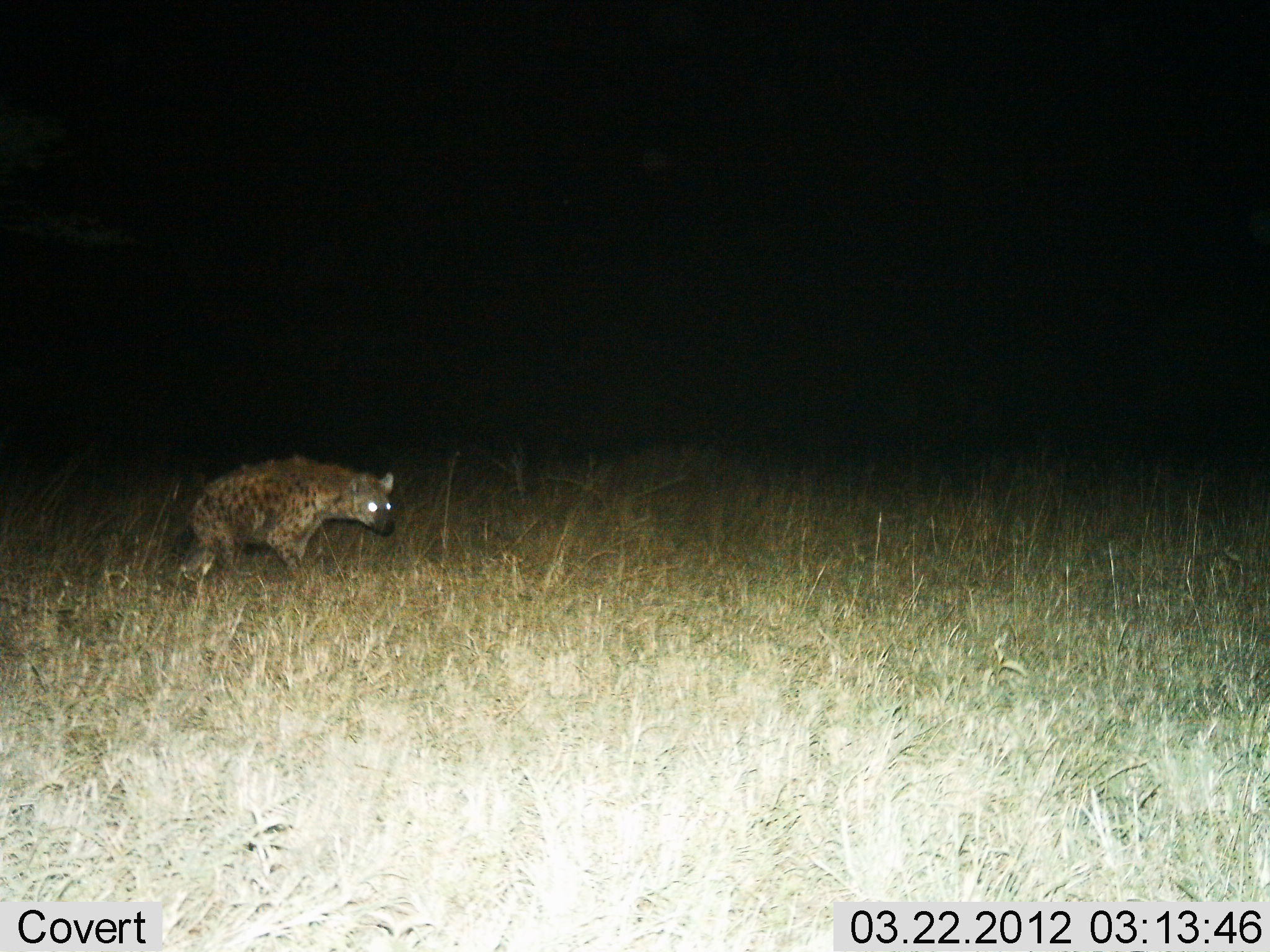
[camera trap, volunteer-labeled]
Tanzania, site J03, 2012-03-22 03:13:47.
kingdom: Animalia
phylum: Chordata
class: Mammalia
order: Carnivora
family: Hyaenidae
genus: Crocuta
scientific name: Crocuta crocuta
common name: spotted hyena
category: hyenaspotted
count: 1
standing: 54%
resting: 0%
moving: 54%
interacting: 0%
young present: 0%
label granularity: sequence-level